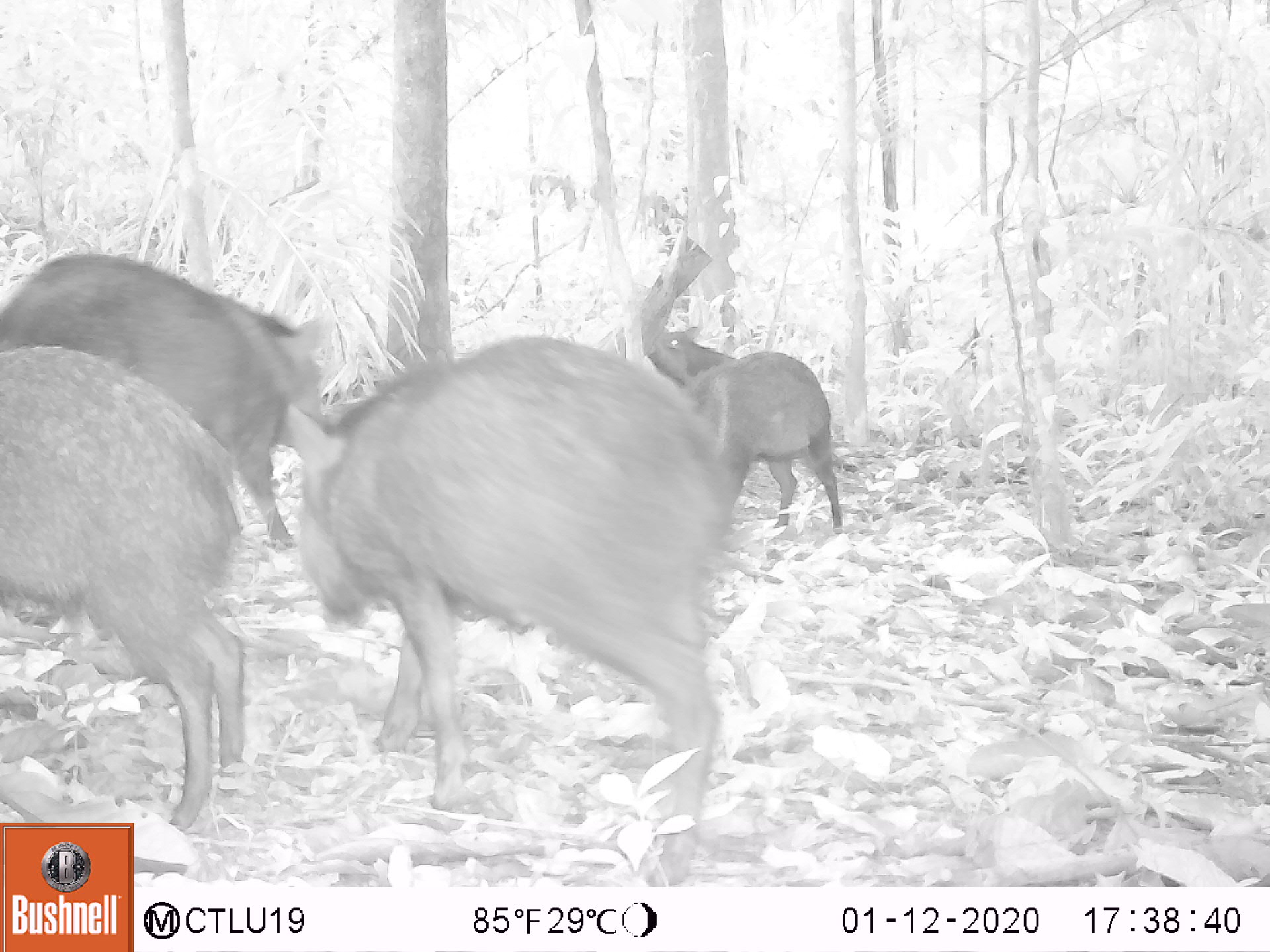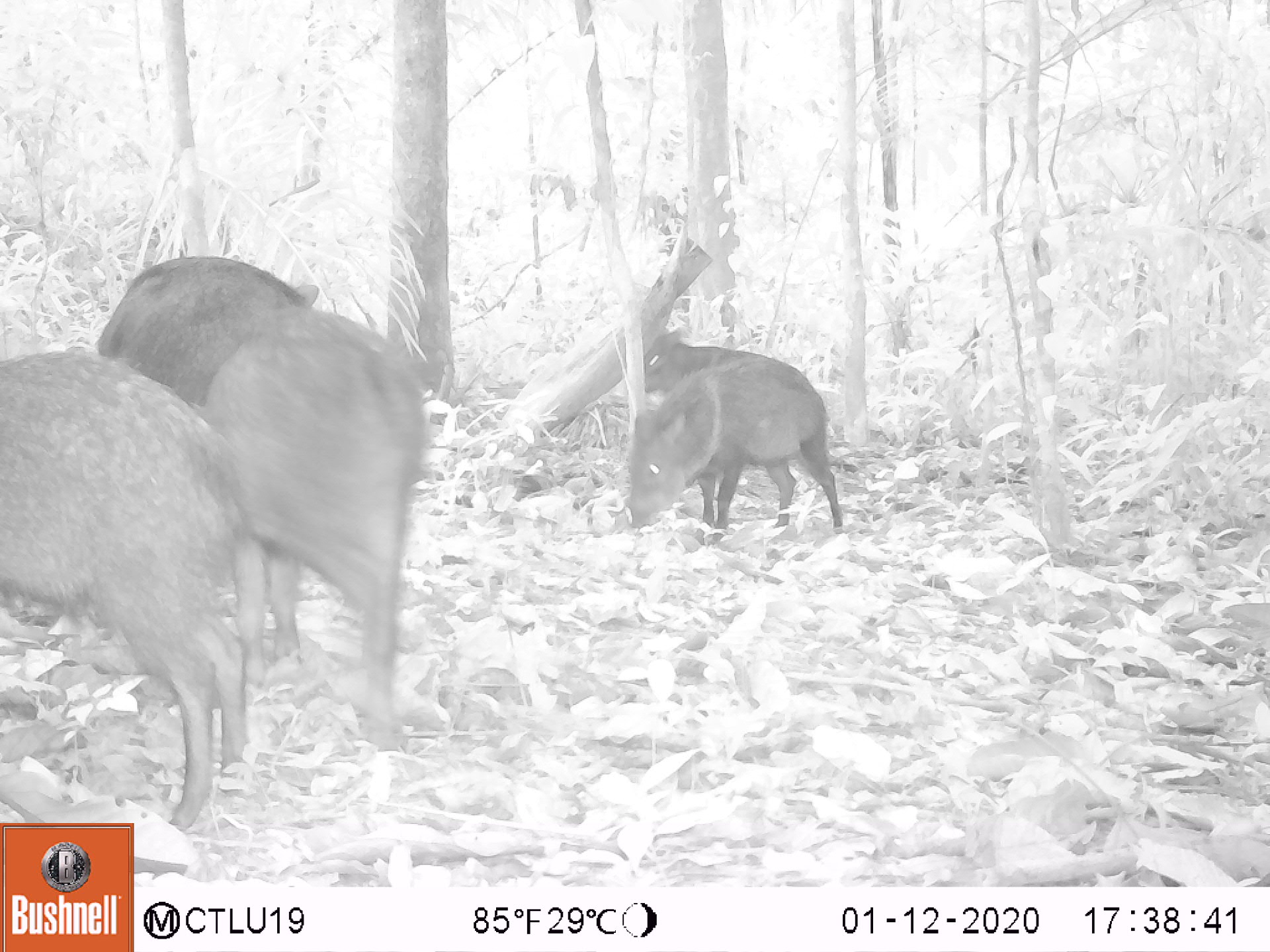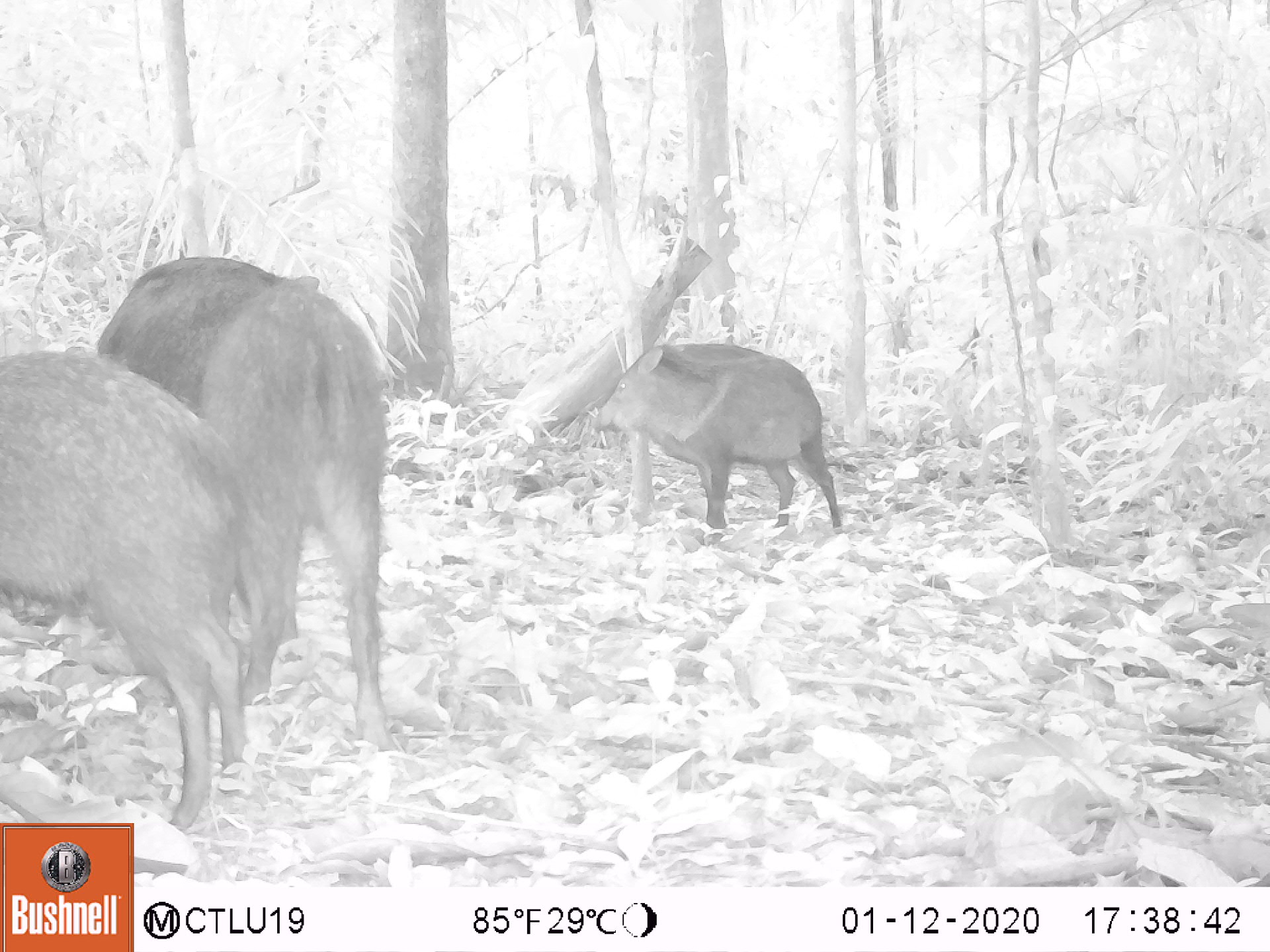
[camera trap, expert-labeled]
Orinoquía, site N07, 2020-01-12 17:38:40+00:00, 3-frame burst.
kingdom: Animalia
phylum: Chordata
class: Mammalia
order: Artiodactyla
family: Tayassuidae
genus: Pecari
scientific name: Pecari tajacu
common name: collared peccary